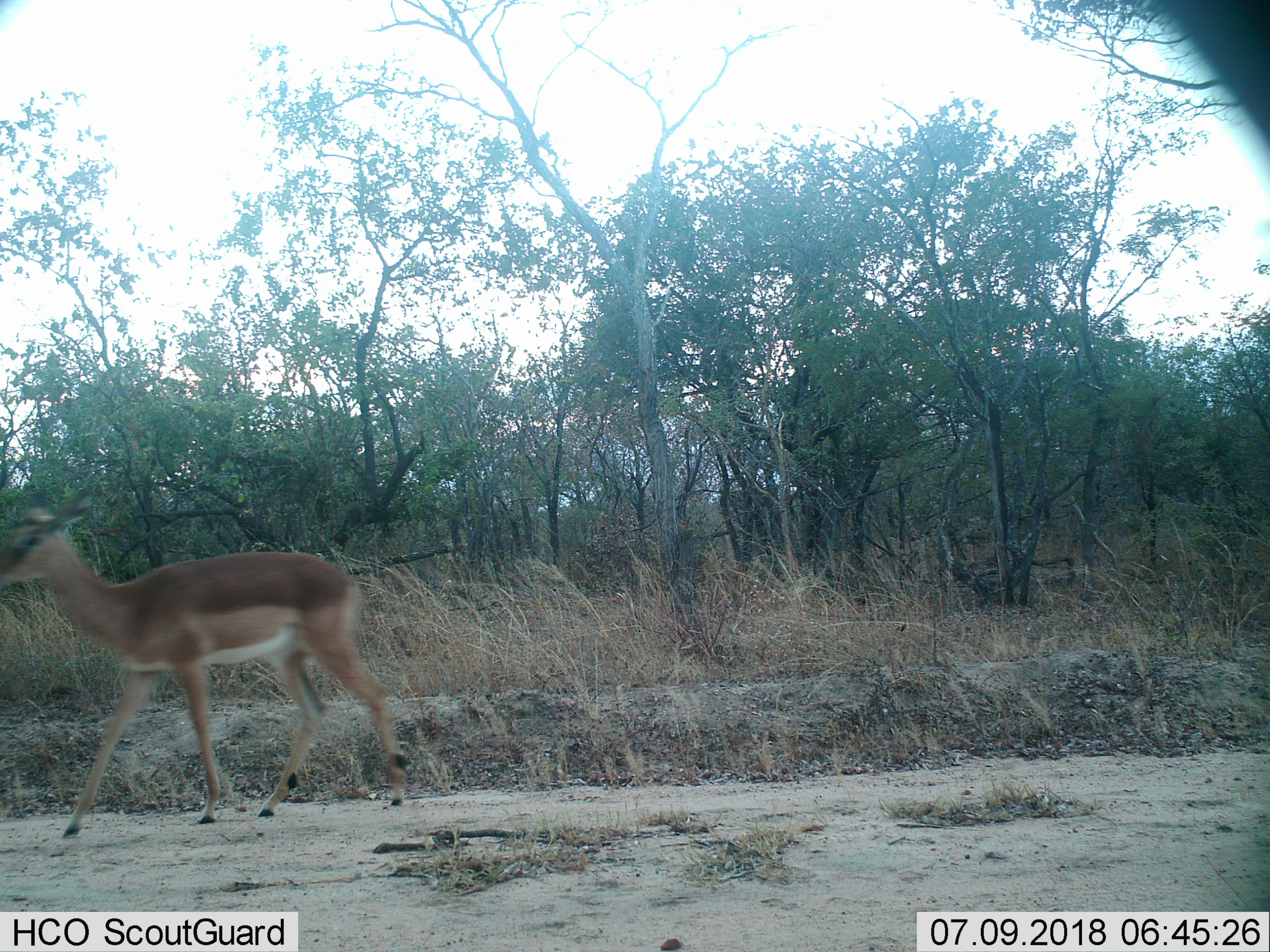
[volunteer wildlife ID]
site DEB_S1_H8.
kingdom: Animalia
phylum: Chordata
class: Mammalia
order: Artiodactyla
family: Bovidae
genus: Aepyceros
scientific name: Aepyceros melampus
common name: impala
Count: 1.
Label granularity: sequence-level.